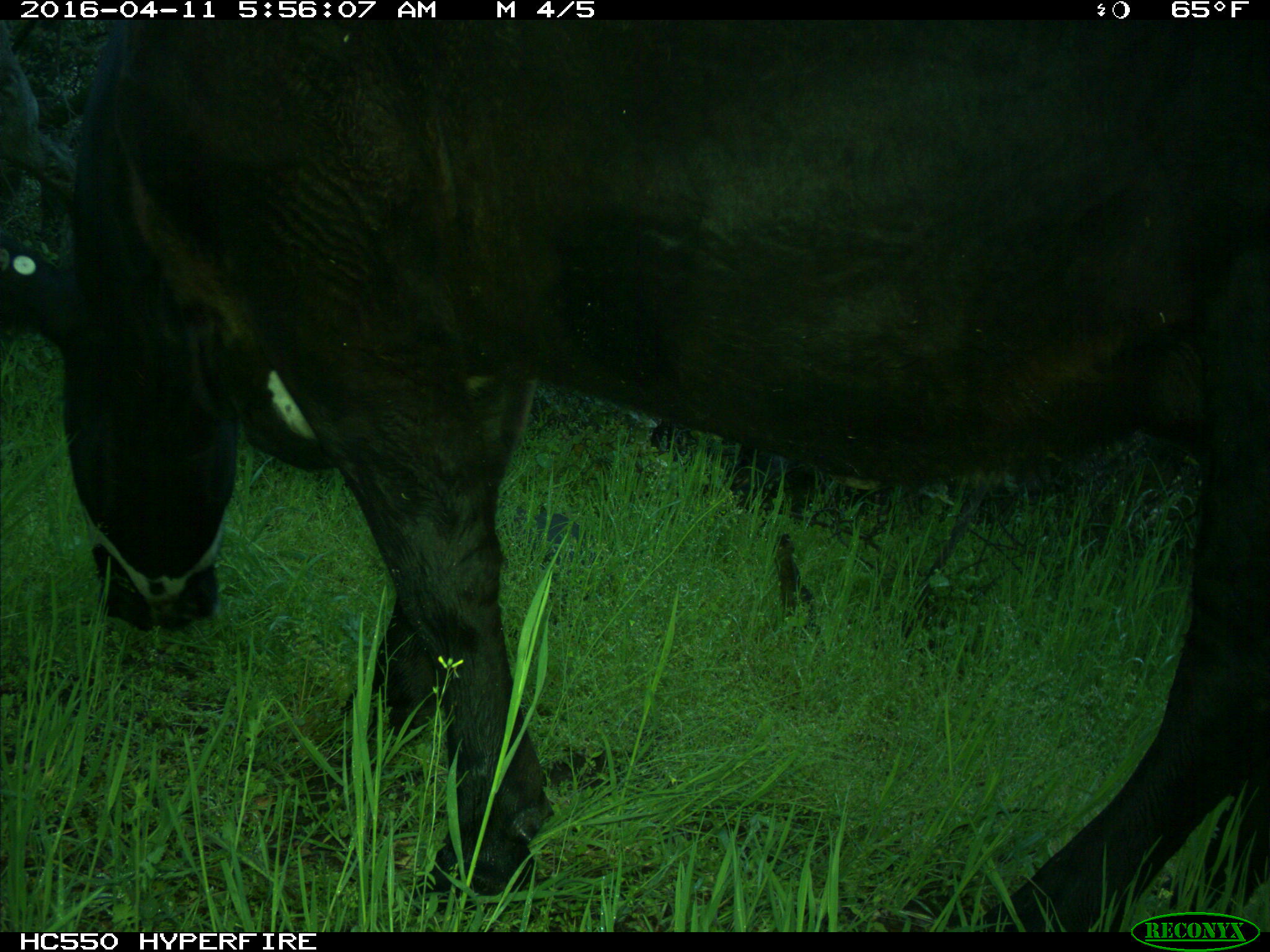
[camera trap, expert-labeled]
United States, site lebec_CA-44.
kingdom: Animalia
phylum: Chordata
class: Mammalia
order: Artiodactyla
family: Bovidae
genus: Bos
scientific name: Bos taurus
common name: domestic cow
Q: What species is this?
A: Bos taurus (domestic cow).